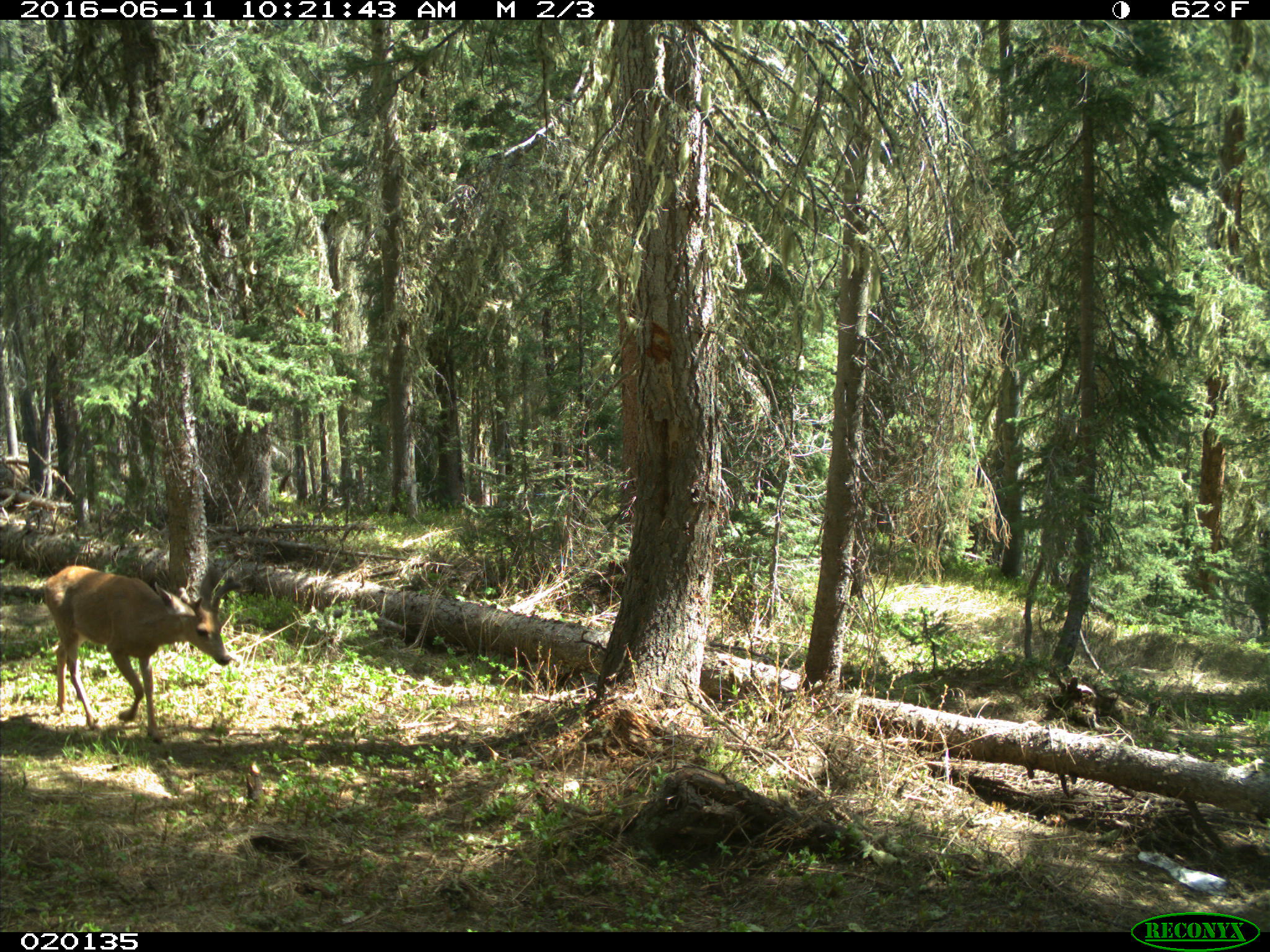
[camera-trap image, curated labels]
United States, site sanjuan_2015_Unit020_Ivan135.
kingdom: Animalia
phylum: Chordata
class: Mammalia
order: Artiodactyla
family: Cervidae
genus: Odocoileus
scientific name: Odocoileus hemionus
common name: mule deer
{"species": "Odocoileus hemionus (mule deer)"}